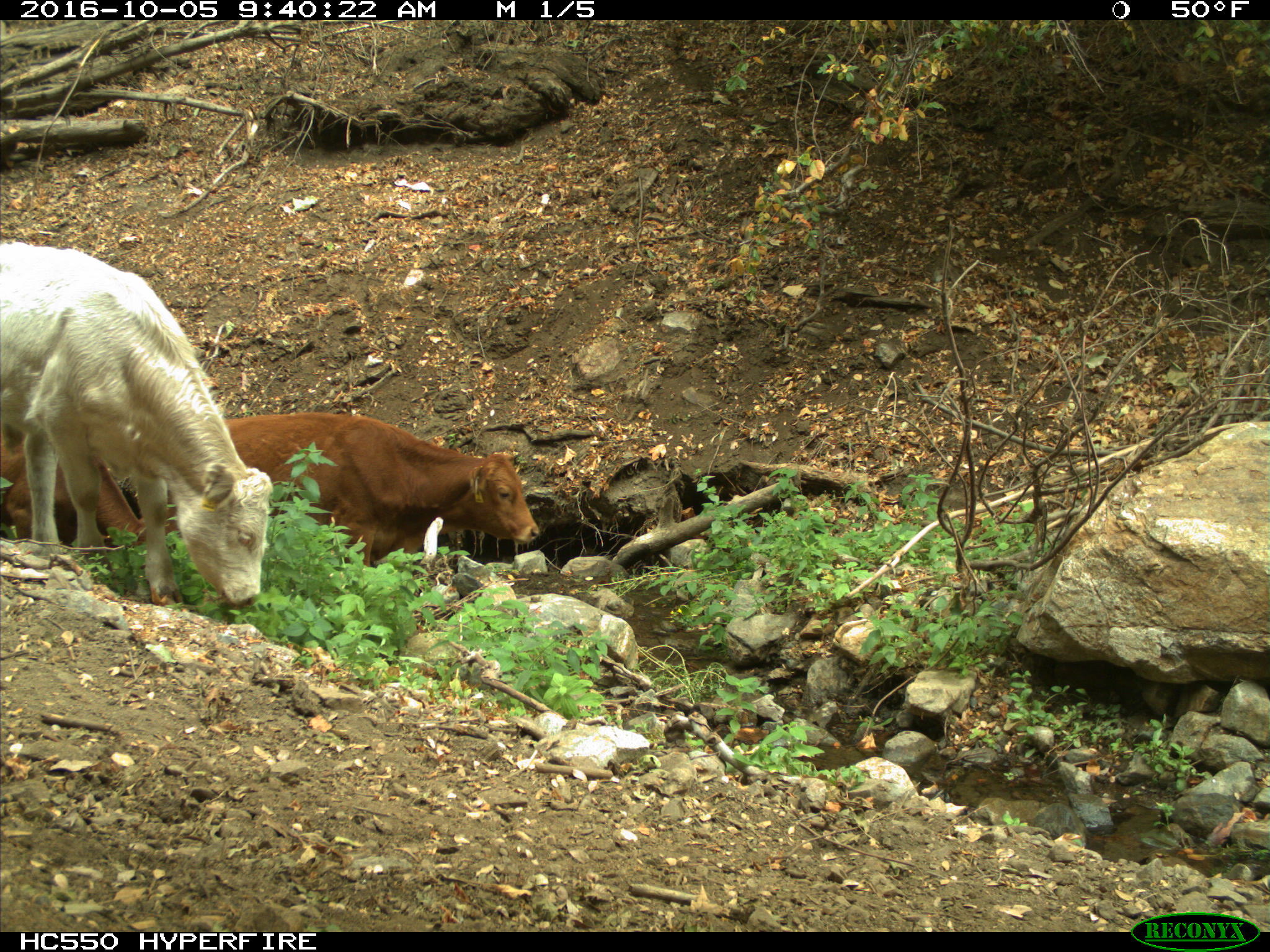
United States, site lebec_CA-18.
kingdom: Animalia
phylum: Chordata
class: Mammalia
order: Artiodactyla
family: Bovidae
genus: Bos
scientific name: Bos taurus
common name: domestic cow